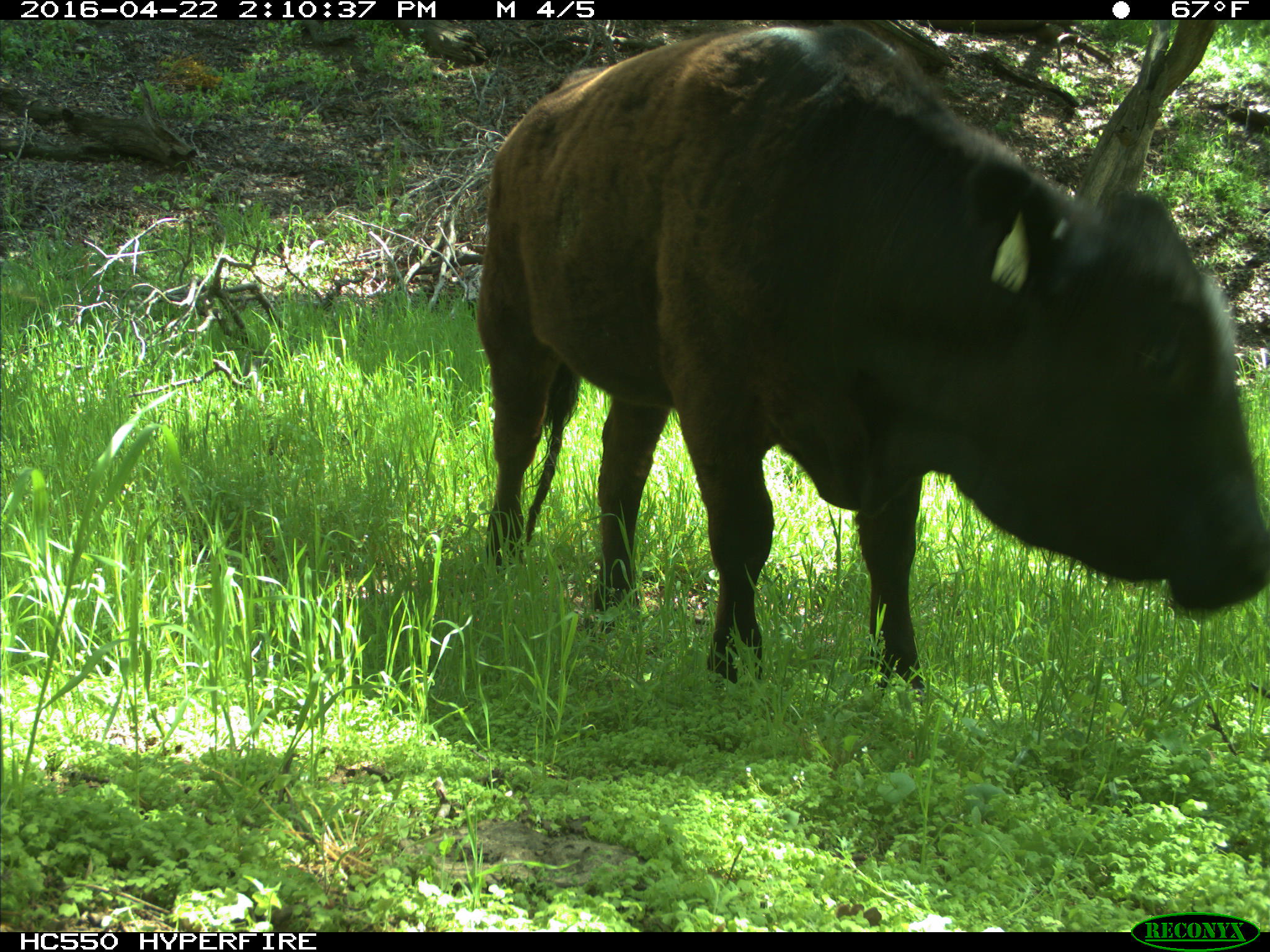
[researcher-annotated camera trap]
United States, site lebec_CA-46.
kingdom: Animalia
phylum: Chordata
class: Mammalia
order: Artiodactyla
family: Bovidae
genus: Bos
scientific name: Bos taurus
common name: domestic cow